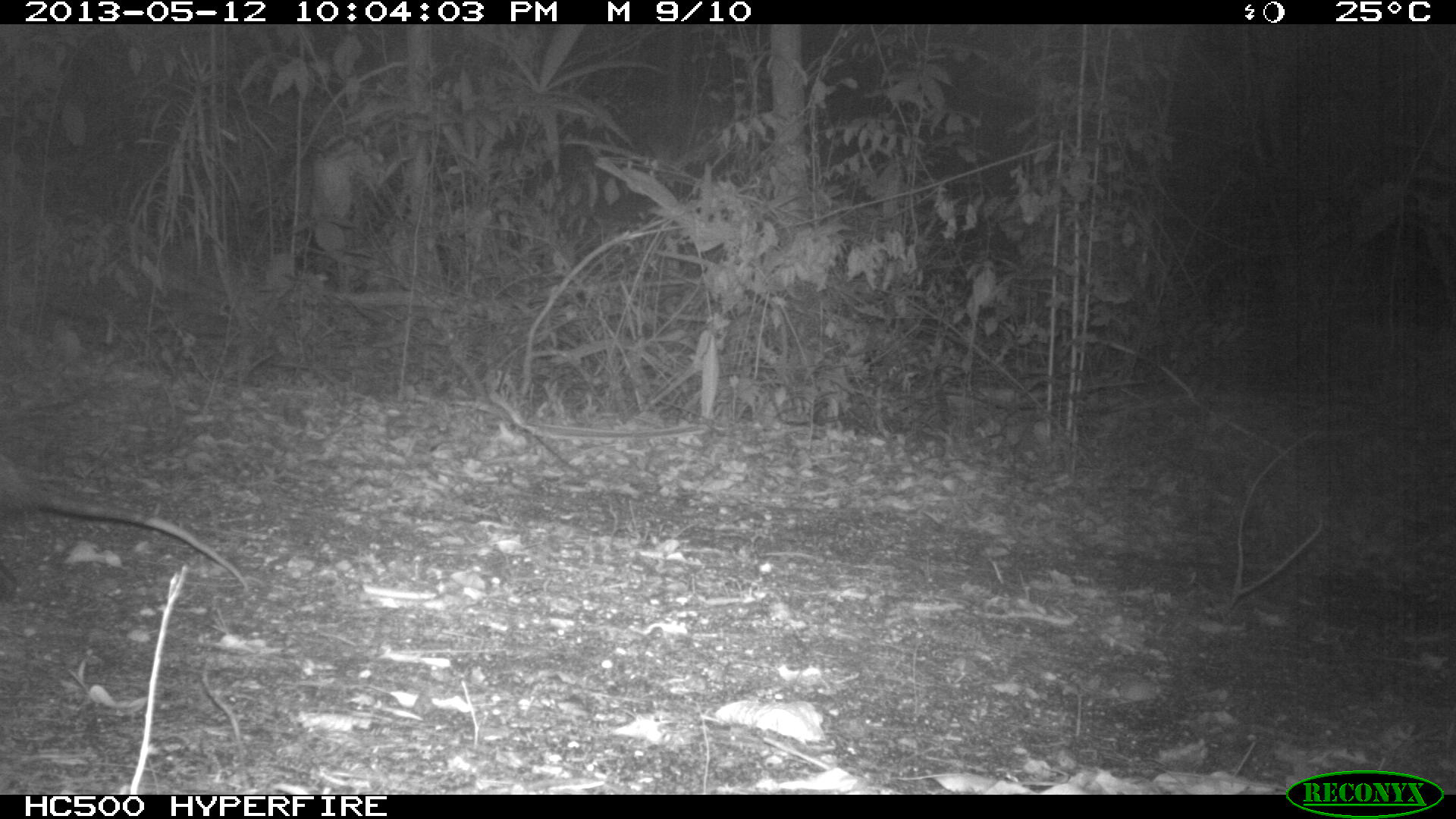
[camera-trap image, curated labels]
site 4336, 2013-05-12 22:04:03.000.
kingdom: Animalia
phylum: Chordata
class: Mammalia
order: Didelphimorphia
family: Didelphidae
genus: Didelphis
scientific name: Didelphis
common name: american opossums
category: didelphis sp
Didelphis sp (american opossums) (Didelphis), count 1.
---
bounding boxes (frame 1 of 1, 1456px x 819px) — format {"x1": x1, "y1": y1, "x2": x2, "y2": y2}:
didelphis sp: {"x1": 0, "y1": 449, "x2": 248, "y2": 593}